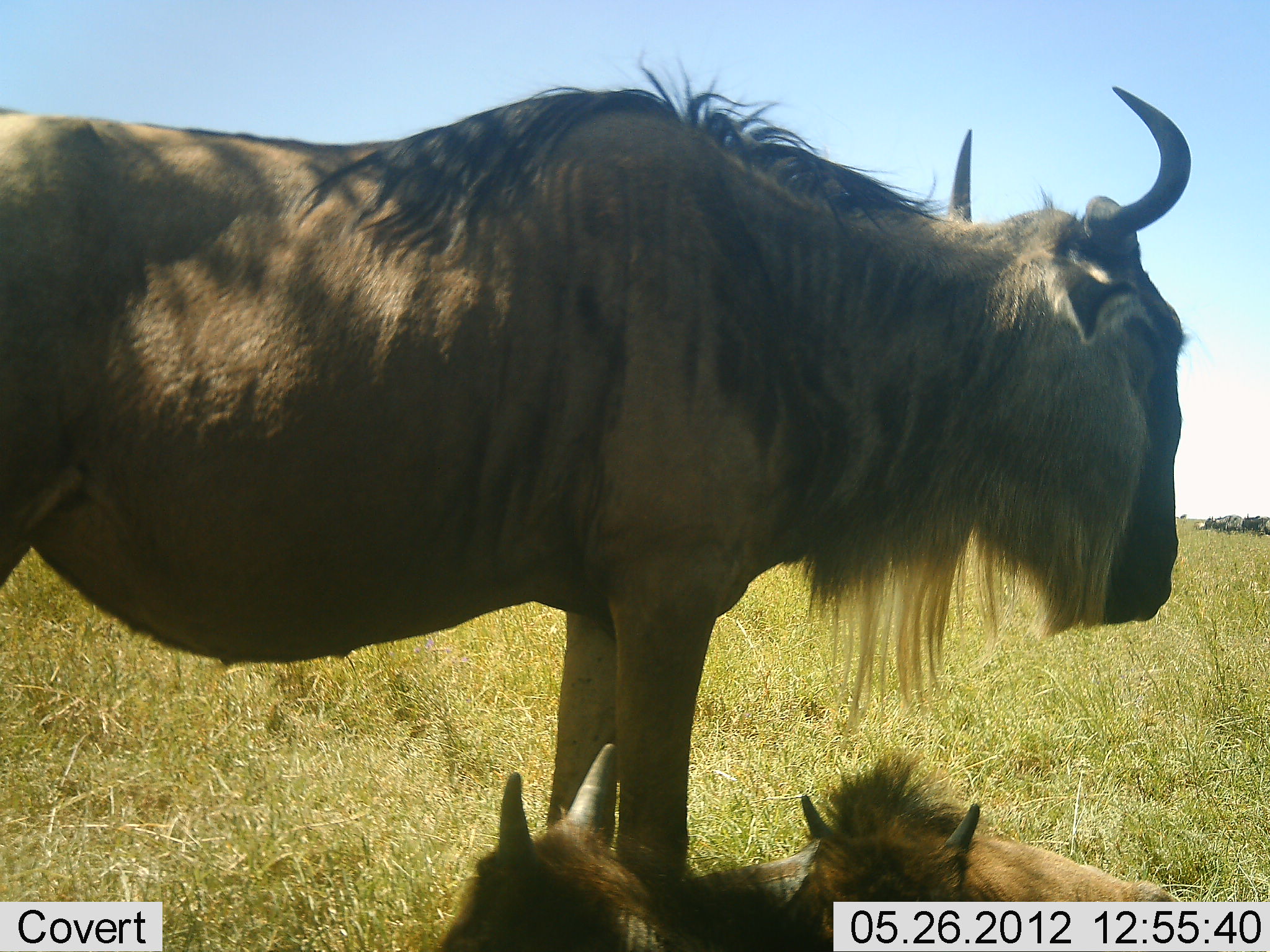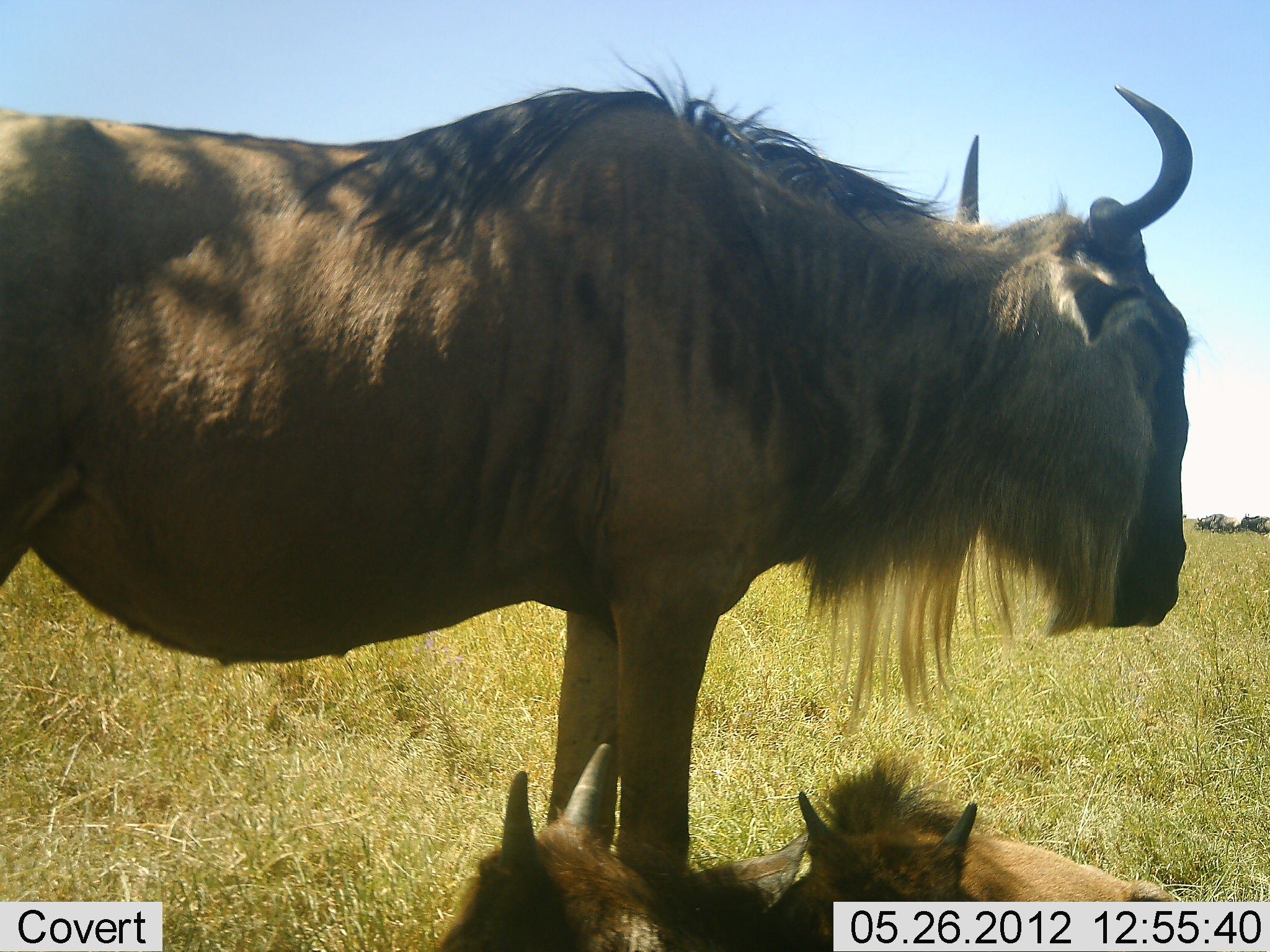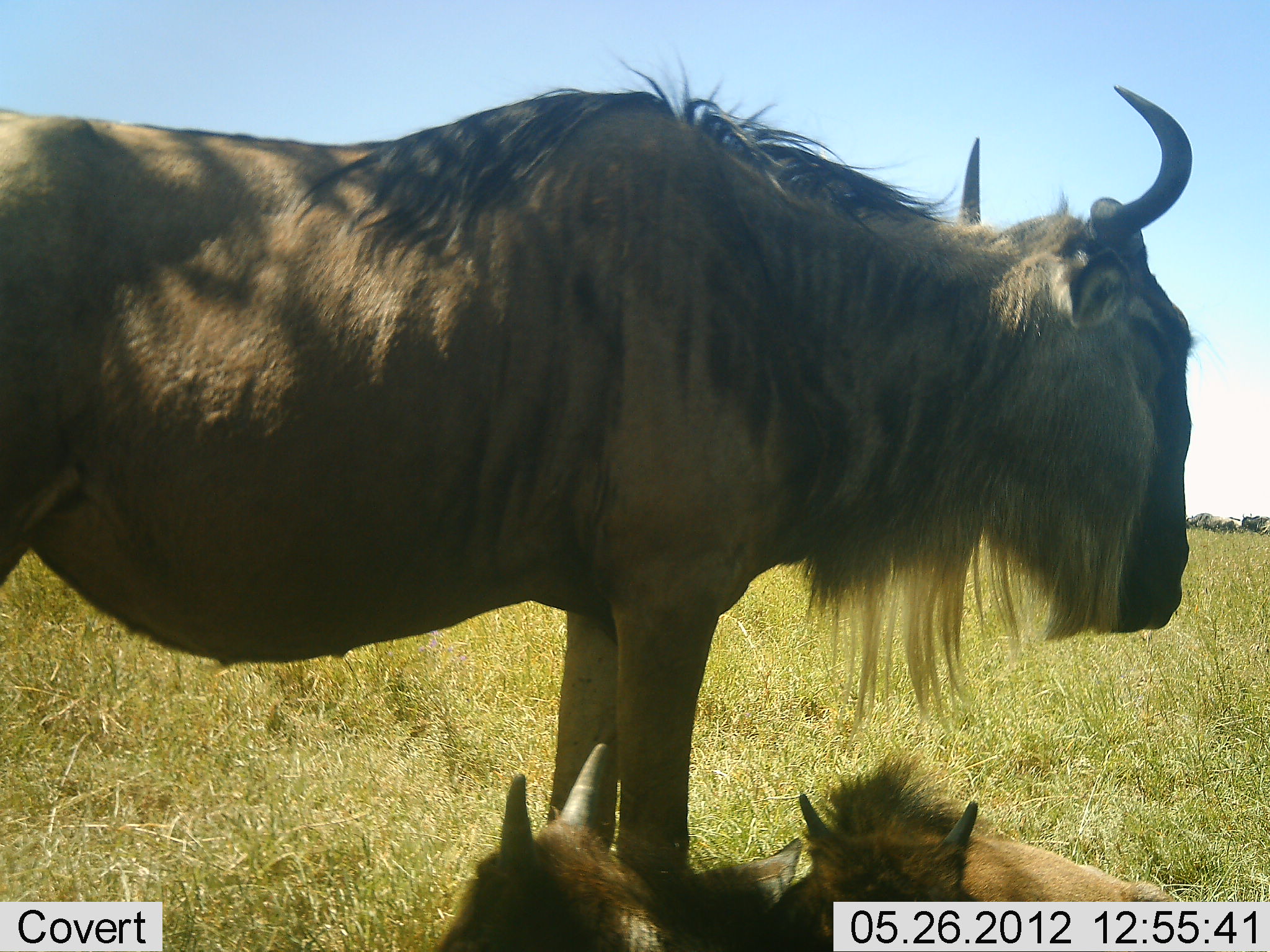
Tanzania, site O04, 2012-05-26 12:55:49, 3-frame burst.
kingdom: Animalia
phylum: Chordata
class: Mammalia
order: Artiodactyla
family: Bovidae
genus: Connochaetes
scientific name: Connochaetes taurinus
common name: blue wildebeest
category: wildebeest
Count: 3.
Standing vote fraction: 90%.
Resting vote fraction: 100%.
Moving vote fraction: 10%.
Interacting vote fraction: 10%.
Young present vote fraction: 90%.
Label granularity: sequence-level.